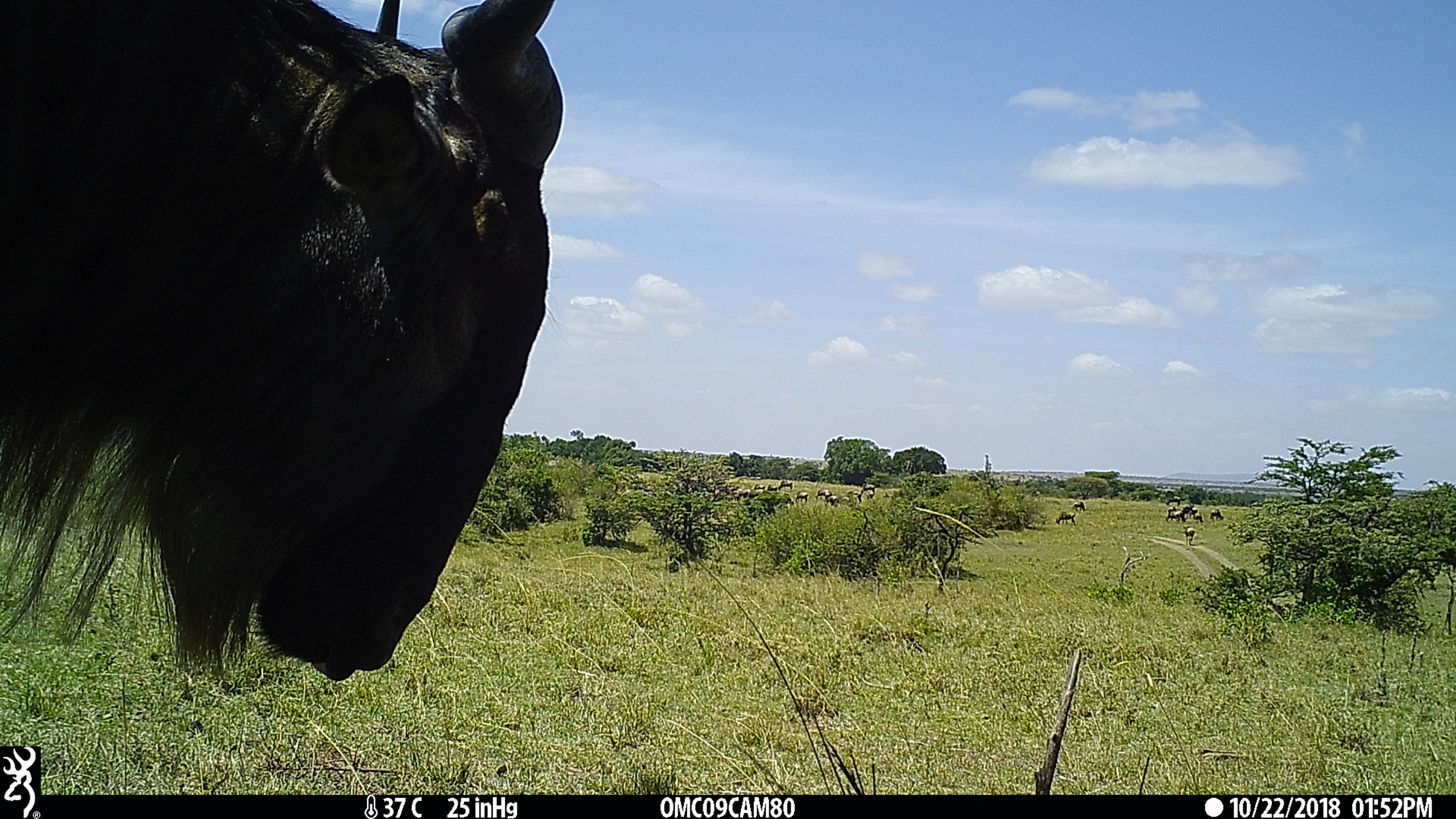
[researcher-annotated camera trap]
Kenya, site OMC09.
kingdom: Animalia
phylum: Chordata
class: Mammalia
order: Artiodactyla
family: Bovidae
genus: Connochaetes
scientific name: Connochaetes taurinus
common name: blue wildebeest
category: wildebeest